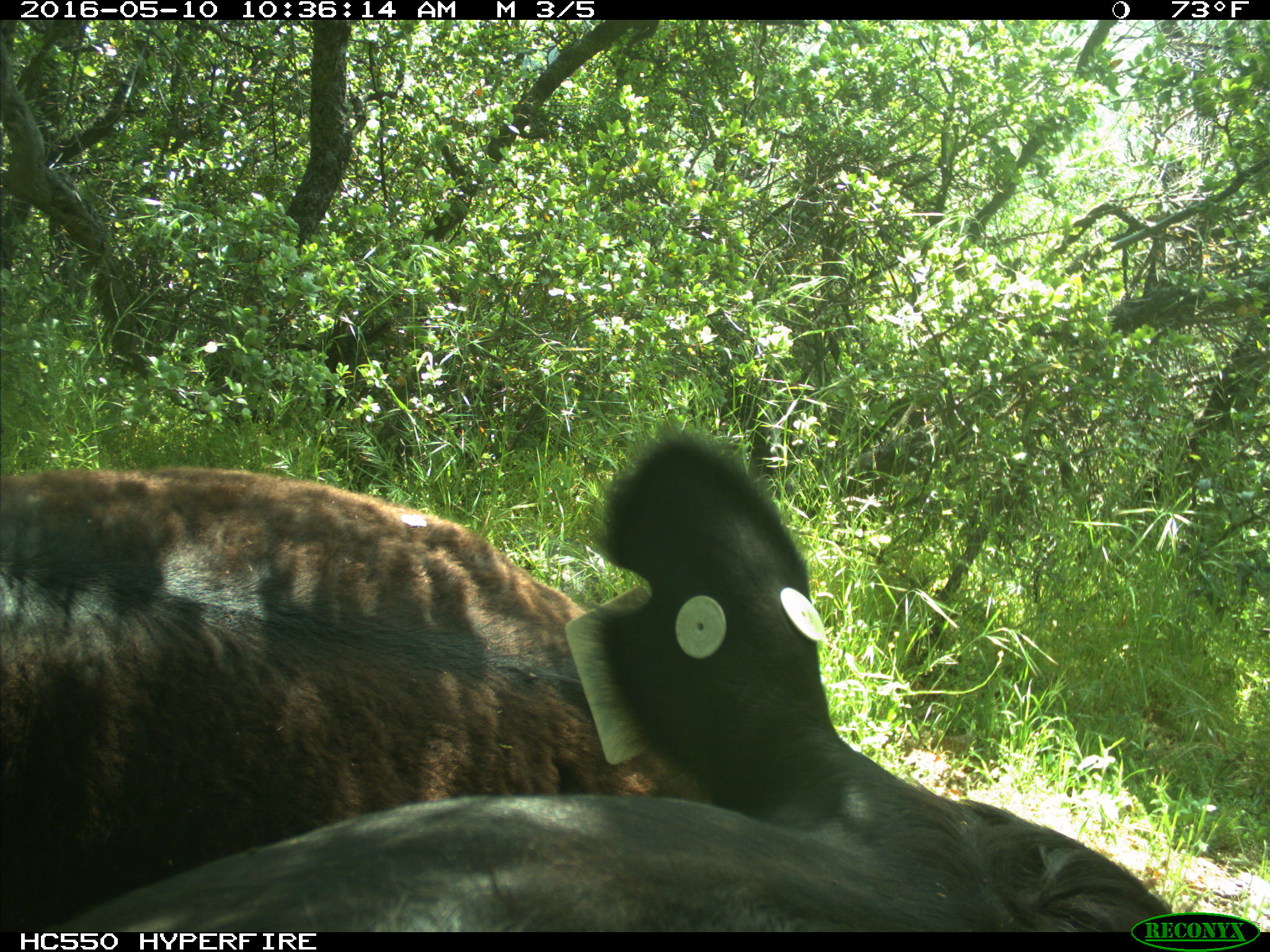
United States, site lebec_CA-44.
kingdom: Animalia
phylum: Chordata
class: Mammalia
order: Artiodactyla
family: Bovidae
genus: Bos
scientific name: Bos taurus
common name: domestic cow